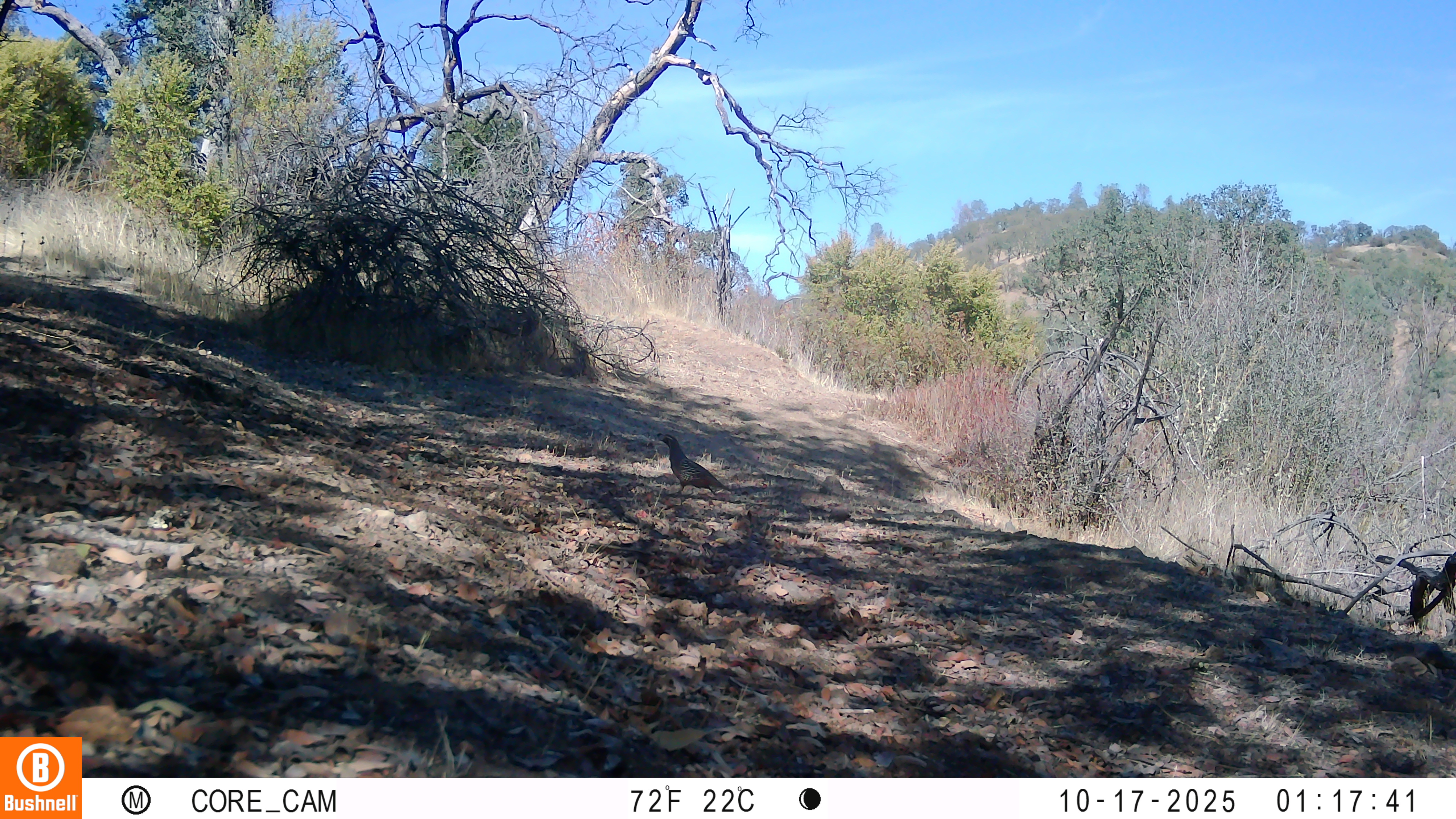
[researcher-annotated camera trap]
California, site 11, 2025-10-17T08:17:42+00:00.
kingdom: Animalia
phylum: Chordata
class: Aves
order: Galliformes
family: Odontophoridae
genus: Callipepla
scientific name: Callipepla californica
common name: california quail